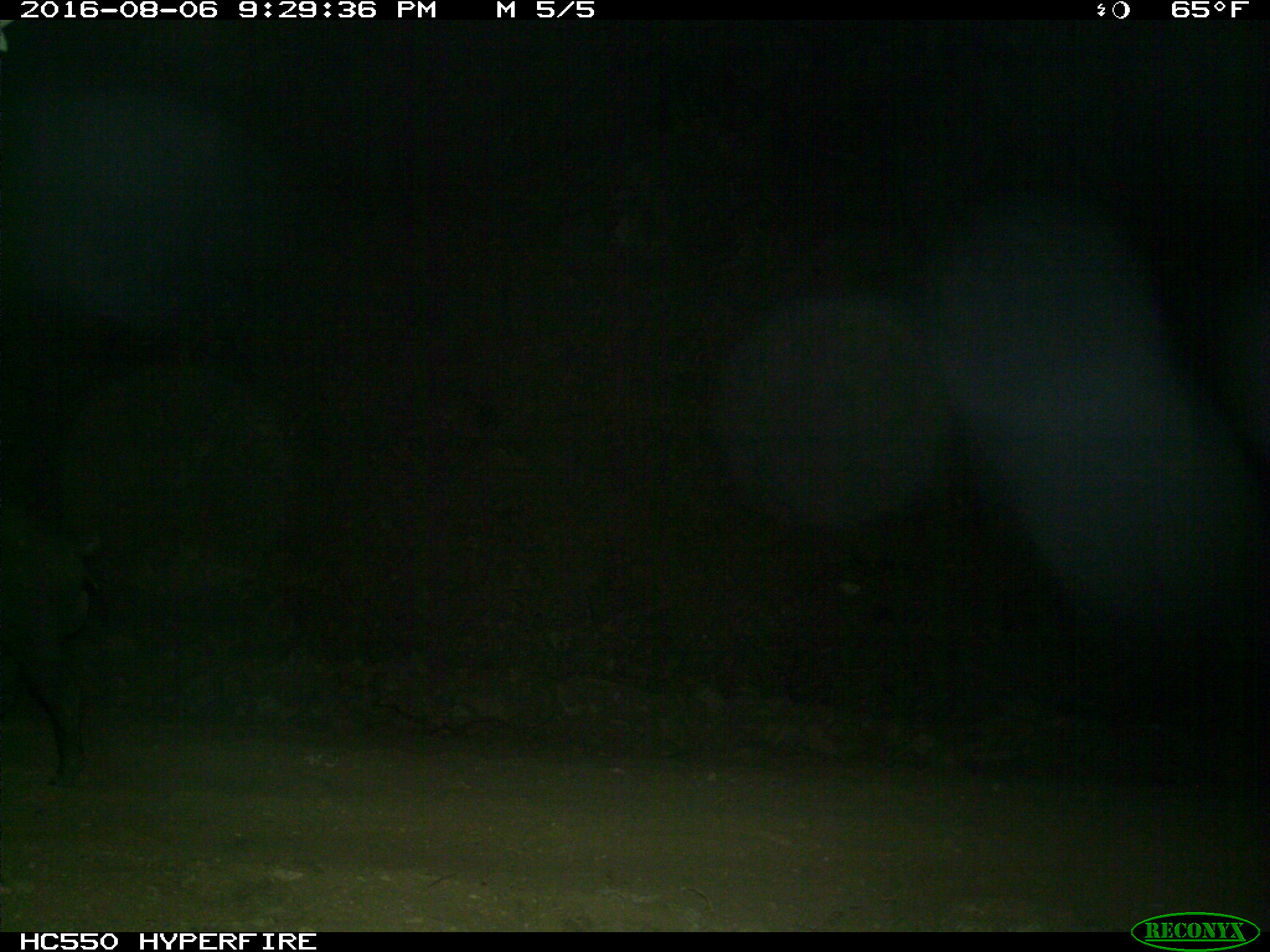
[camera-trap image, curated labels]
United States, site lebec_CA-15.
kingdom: Animalia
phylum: Chordata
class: Mammalia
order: Artiodactyla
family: Suidae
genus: Sus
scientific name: Sus scrofa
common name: wild boar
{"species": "Sus scrofa (wild boar)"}